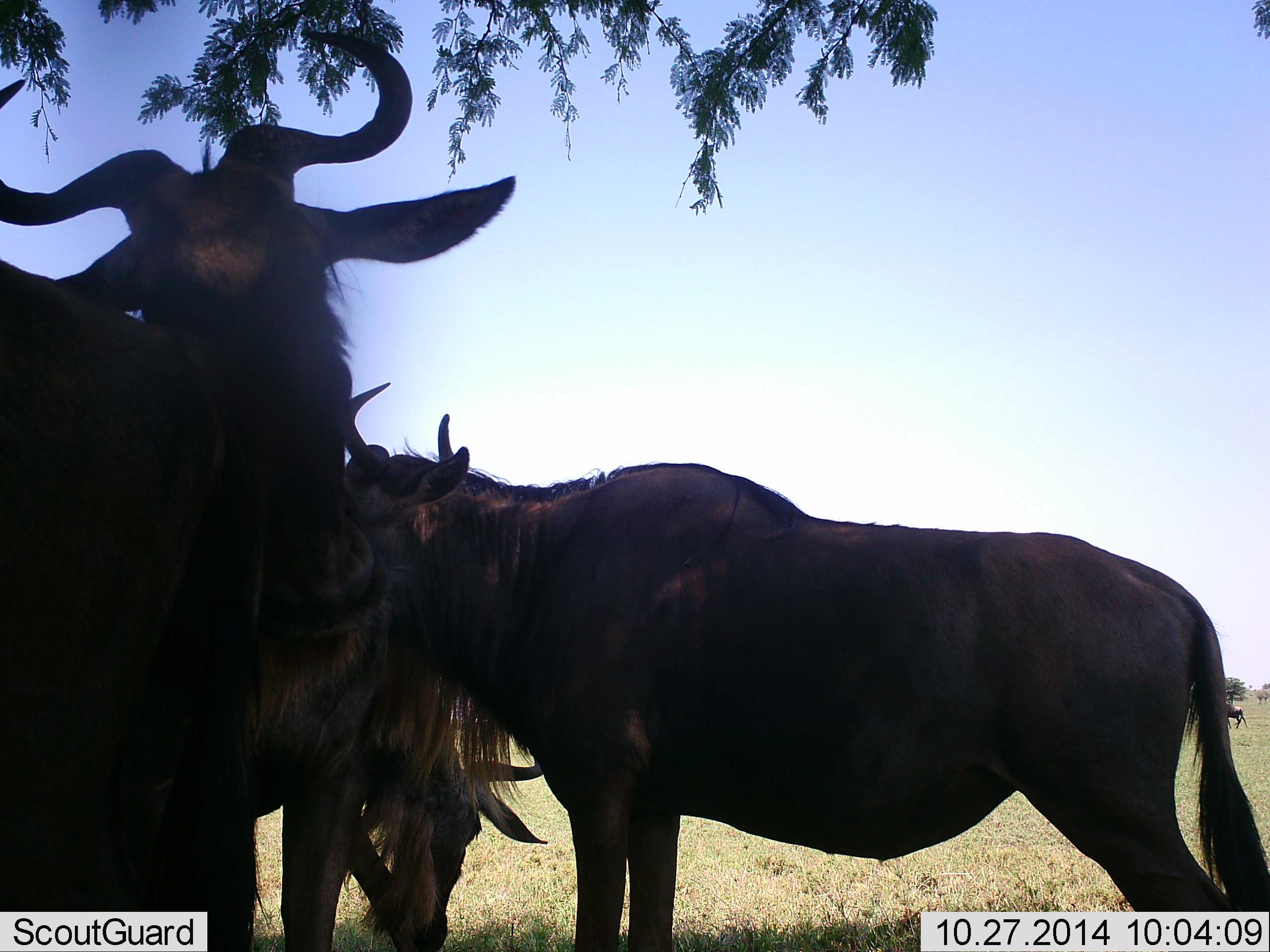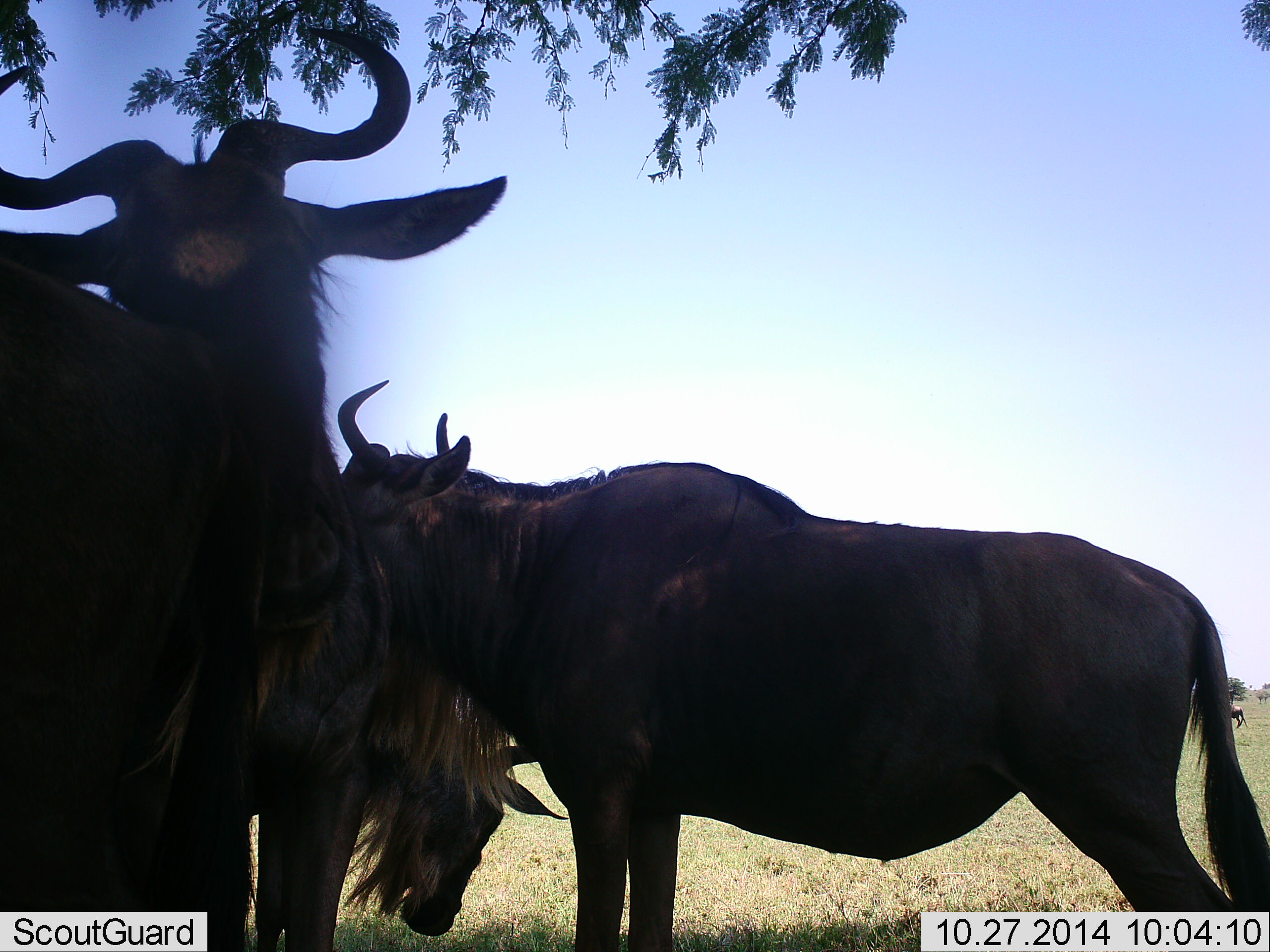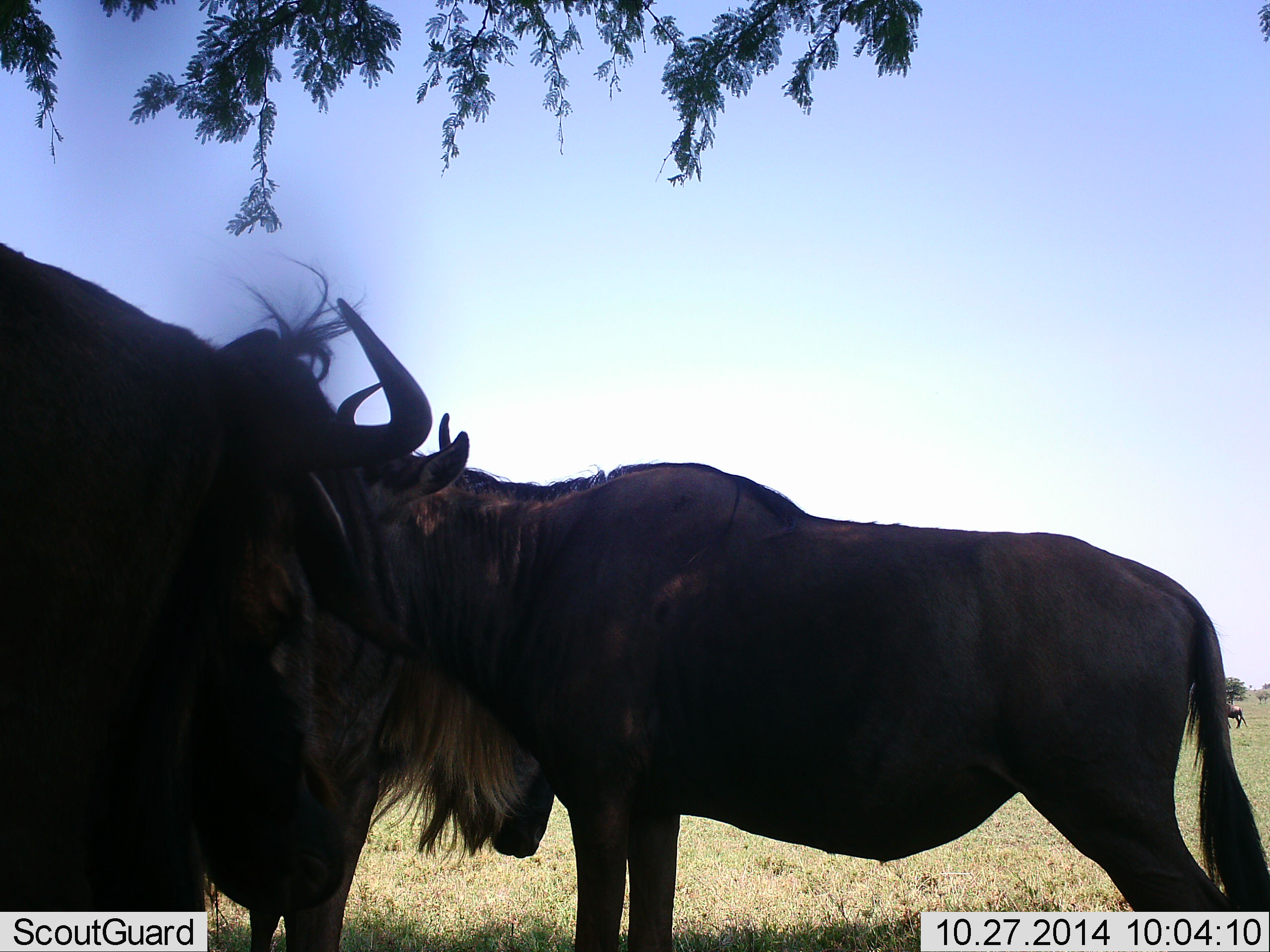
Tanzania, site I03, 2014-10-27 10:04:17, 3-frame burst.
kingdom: Animalia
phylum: Chordata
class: Mammalia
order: Artiodactyla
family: Bovidae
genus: Connochaetes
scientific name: Connochaetes taurinus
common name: blue wildebeest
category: wildebeest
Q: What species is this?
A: Wildebeest (blue wildebeest) (Connochaetes taurinus).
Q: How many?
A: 3.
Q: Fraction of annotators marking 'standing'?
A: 90%.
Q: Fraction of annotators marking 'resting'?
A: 10%.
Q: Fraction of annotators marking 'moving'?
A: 0%.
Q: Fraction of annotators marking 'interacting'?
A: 10%.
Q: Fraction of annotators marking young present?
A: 0%.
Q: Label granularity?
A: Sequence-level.